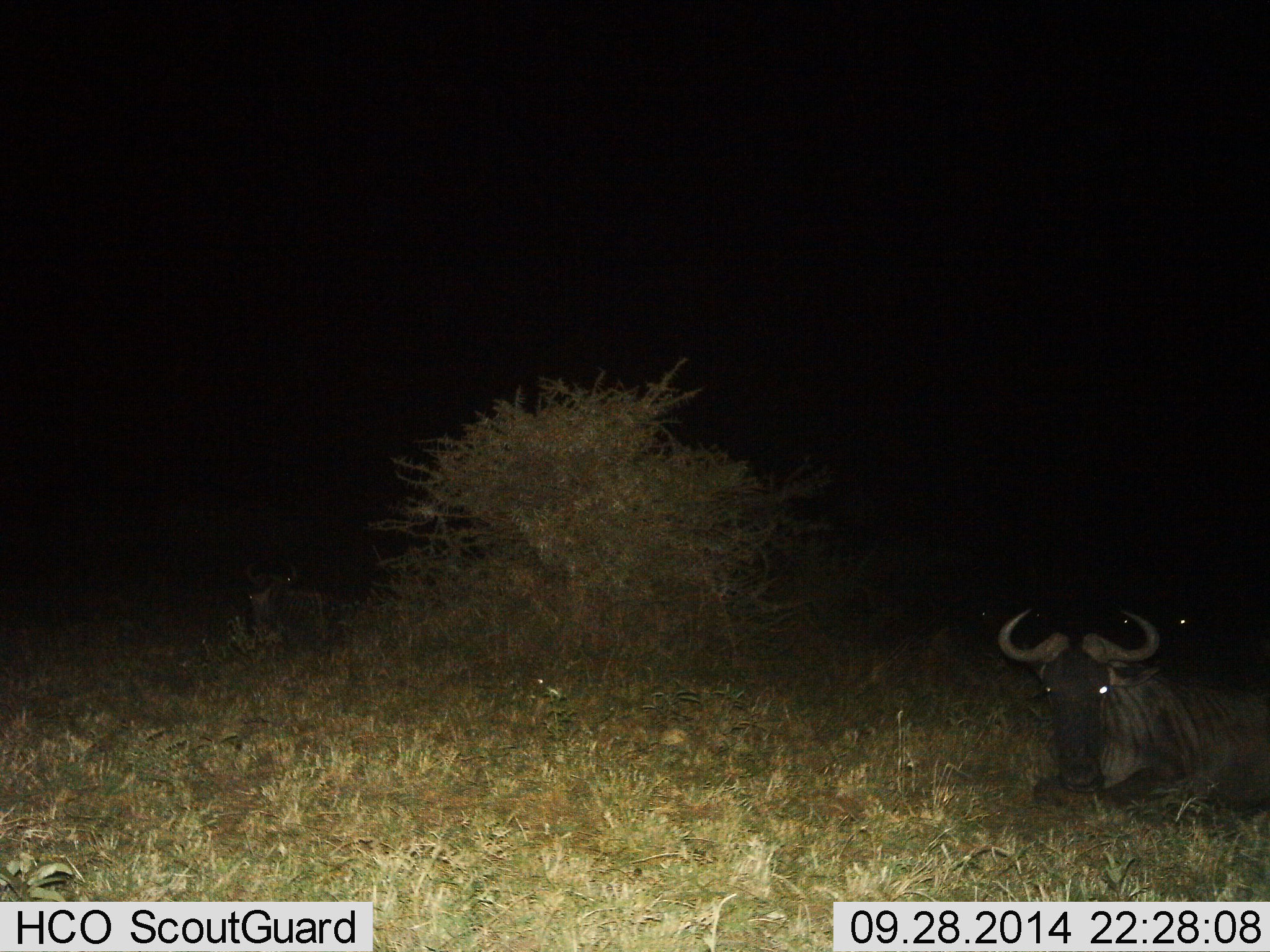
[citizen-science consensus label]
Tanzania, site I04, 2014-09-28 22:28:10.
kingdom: Animalia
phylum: Chordata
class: Mammalia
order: Artiodactyla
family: Bovidae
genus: Connochaetes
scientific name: Connochaetes taurinus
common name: blue wildebeest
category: wildebeest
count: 2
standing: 10%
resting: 100%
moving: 0%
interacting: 0%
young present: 0%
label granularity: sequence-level